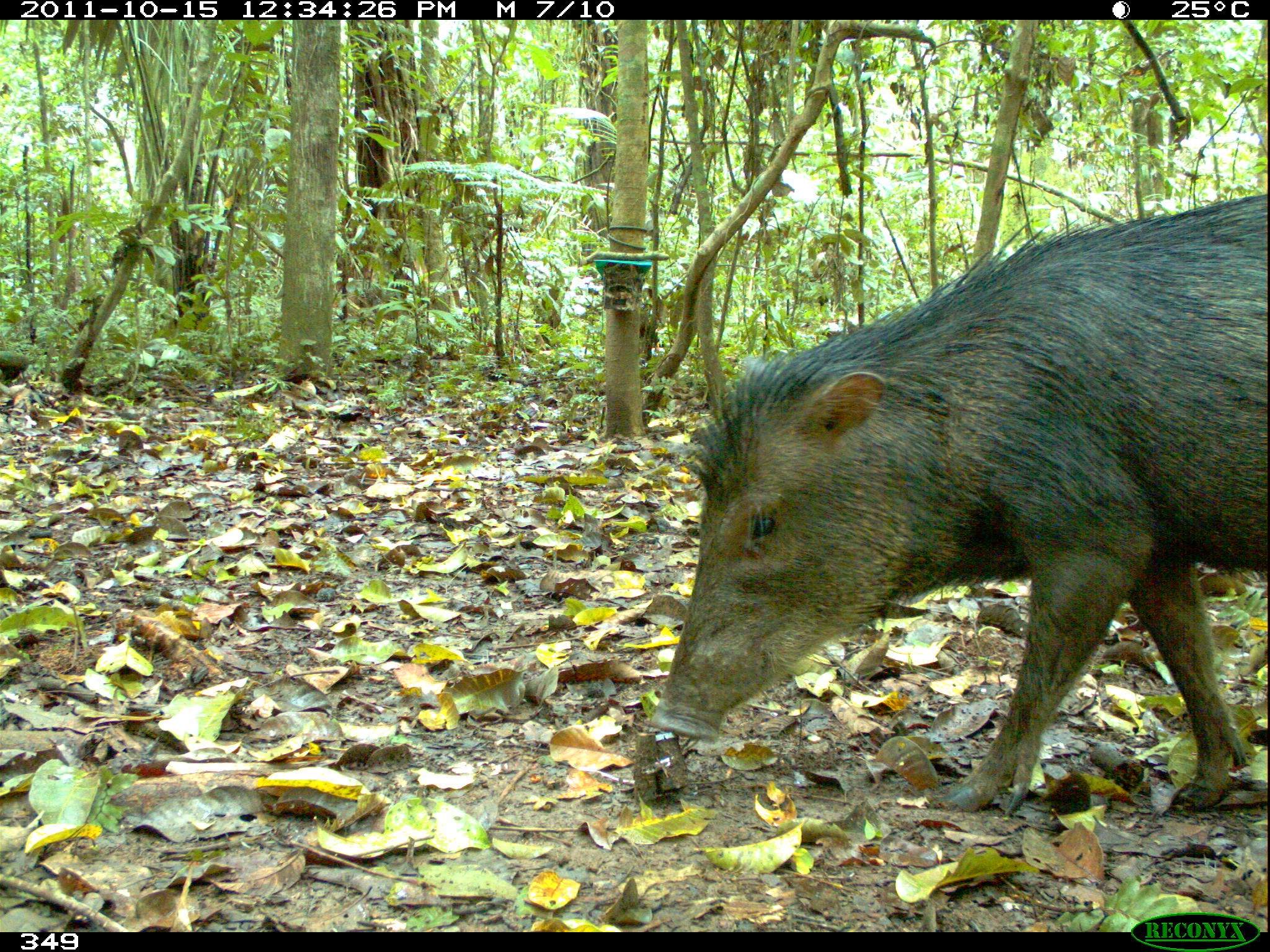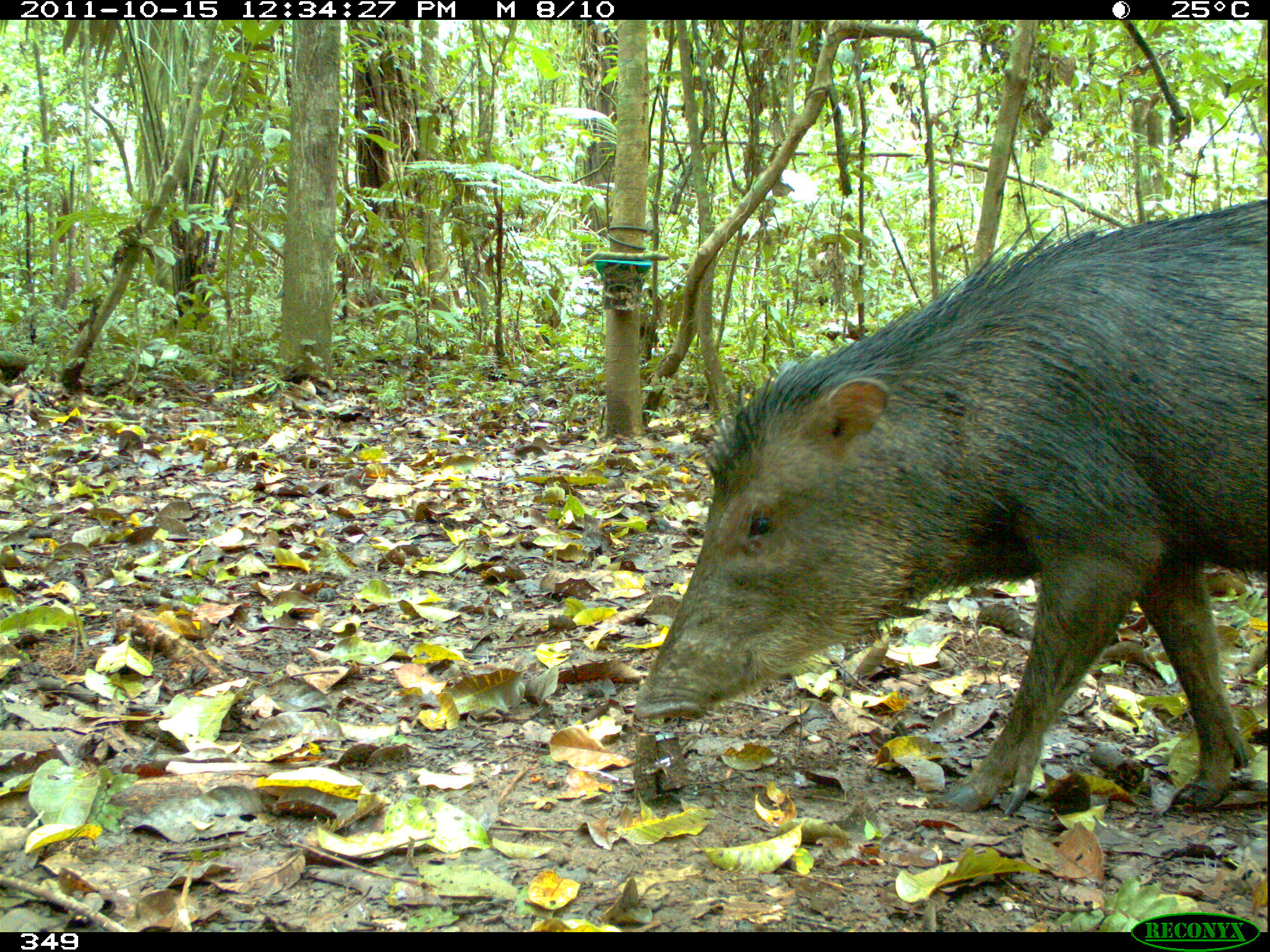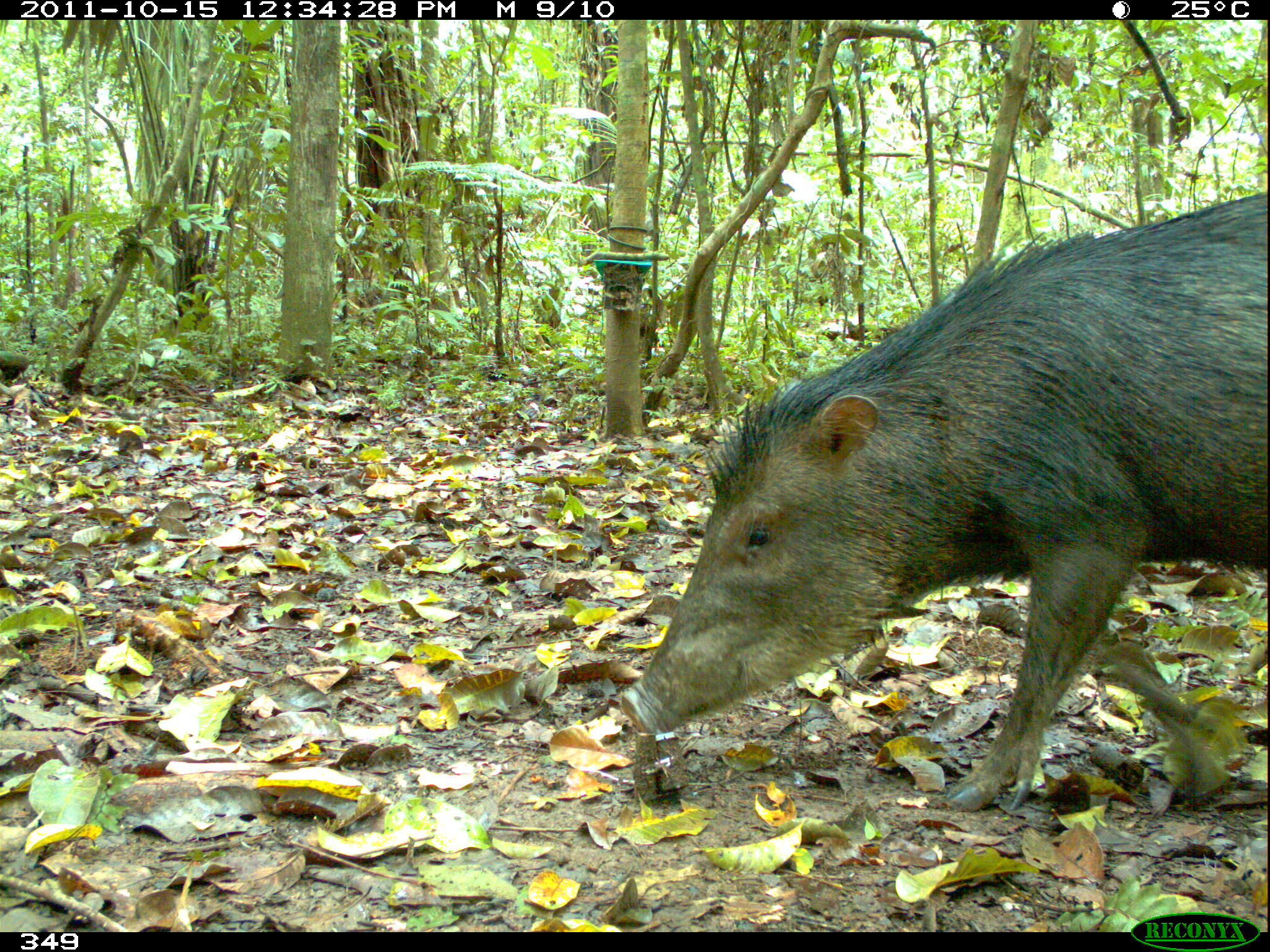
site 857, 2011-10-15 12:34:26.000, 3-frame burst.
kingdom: Animalia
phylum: Chordata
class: Mammalia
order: Artiodactyla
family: Tayassuidae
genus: Tayassu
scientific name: Tayassu pecari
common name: white-lipped peccary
Tayassu pecari (white-lipped peccary).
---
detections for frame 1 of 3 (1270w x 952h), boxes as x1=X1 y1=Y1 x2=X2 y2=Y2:
tayassu pecari: x1=638 y1=192 x2=1270 y2=818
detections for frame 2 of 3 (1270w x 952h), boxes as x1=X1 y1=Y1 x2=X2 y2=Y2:
tayassu pecari: x1=633 y1=196 x2=1270 y2=816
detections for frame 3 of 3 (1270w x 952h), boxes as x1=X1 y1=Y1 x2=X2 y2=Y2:
tayassu pecari: x1=614 y1=188 x2=1270 y2=814